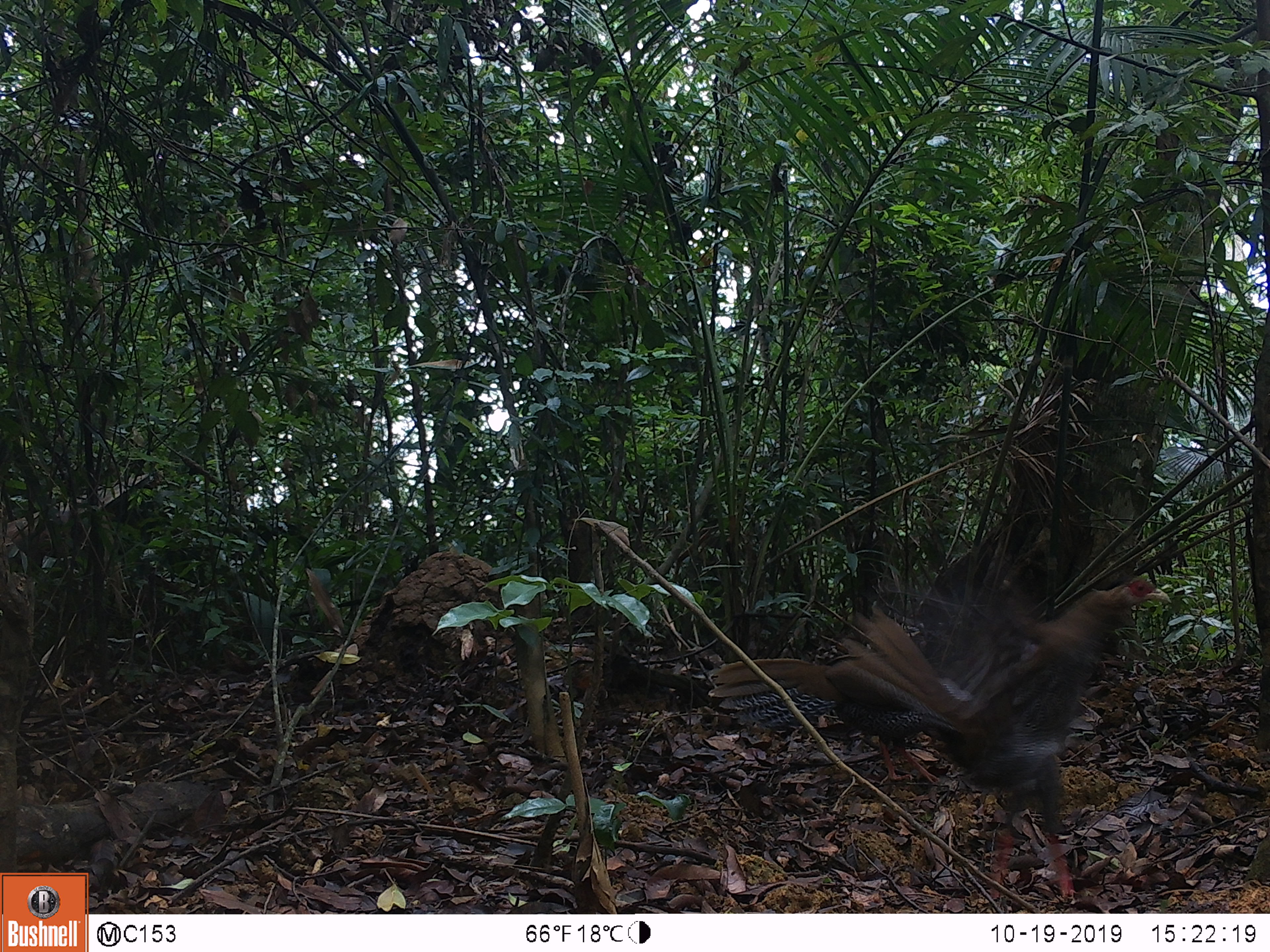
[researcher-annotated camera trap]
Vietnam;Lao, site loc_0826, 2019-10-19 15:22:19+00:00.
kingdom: Animalia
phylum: Chordata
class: Aves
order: Galliformes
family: Phasianidae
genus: Lophura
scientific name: Lophura nycthemera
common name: silver pheasant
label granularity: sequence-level